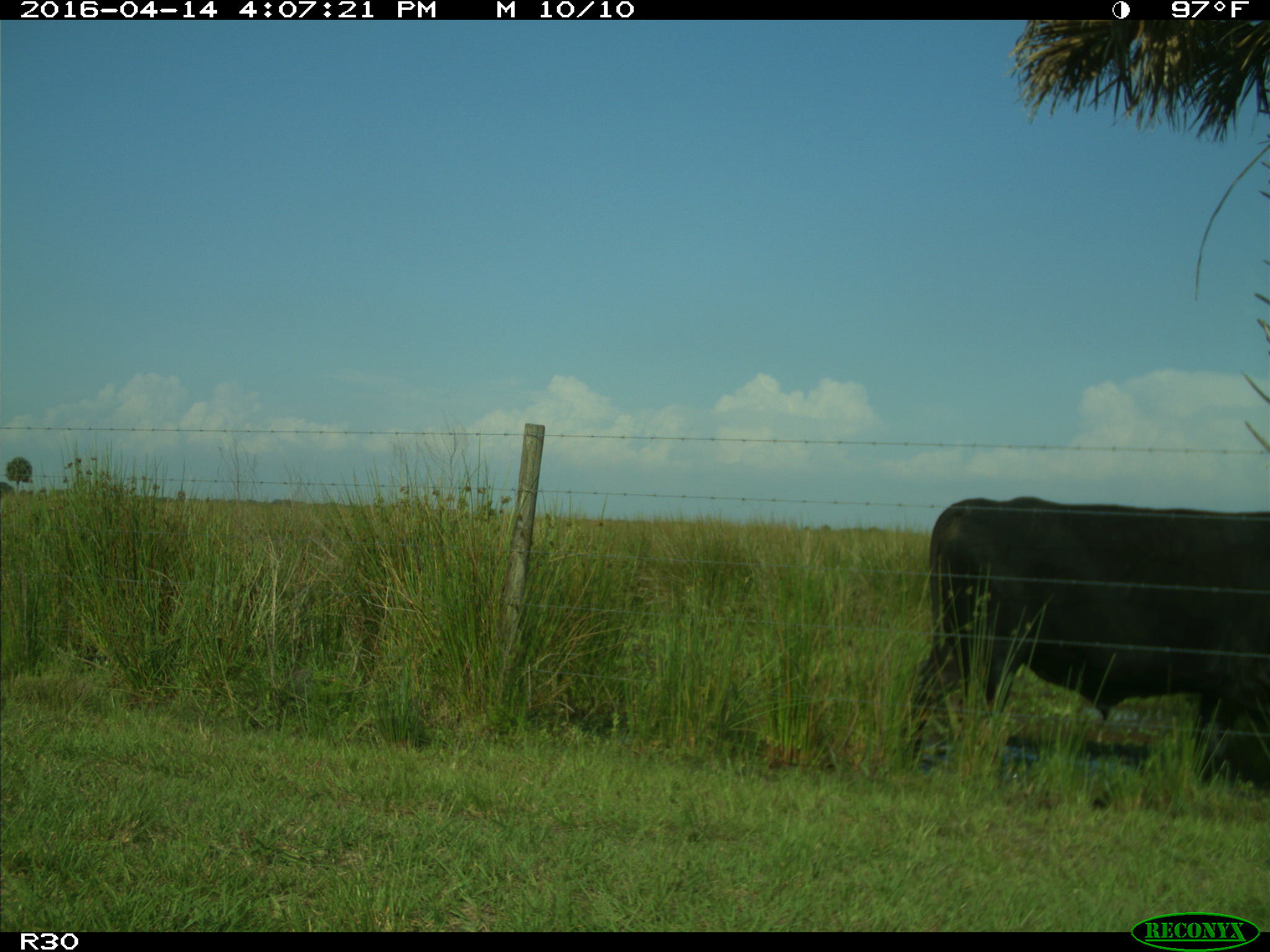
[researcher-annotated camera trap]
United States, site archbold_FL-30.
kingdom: Animalia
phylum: Chordata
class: Mammalia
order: Artiodactyla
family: Bovidae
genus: Bos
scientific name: Bos taurus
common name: domestic cow